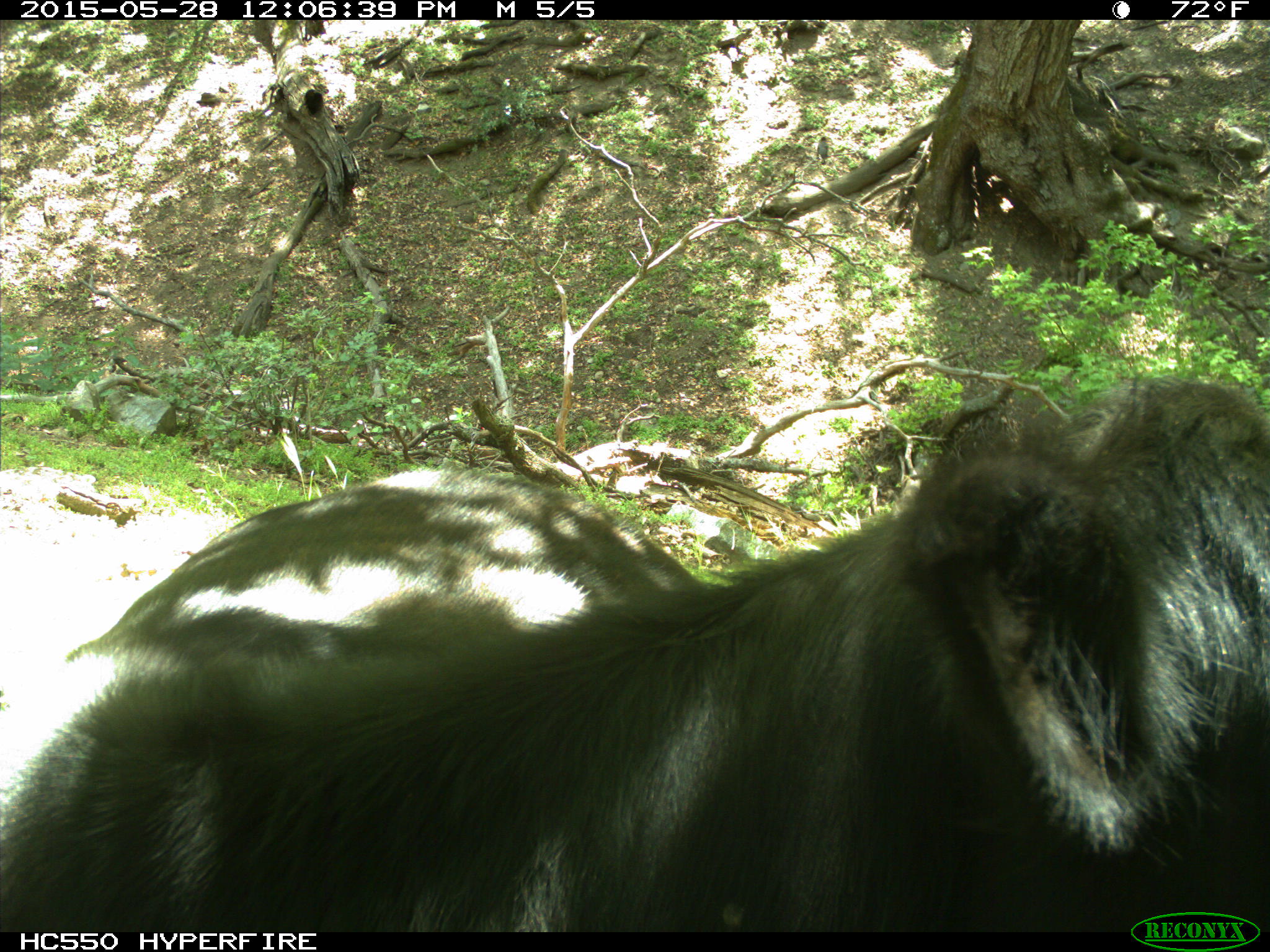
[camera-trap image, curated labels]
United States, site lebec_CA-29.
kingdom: Animalia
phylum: Chordata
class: Mammalia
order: Artiodactyla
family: Bovidae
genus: Bos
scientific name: Bos taurus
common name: domestic cow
Bos taurus (domestic cow).